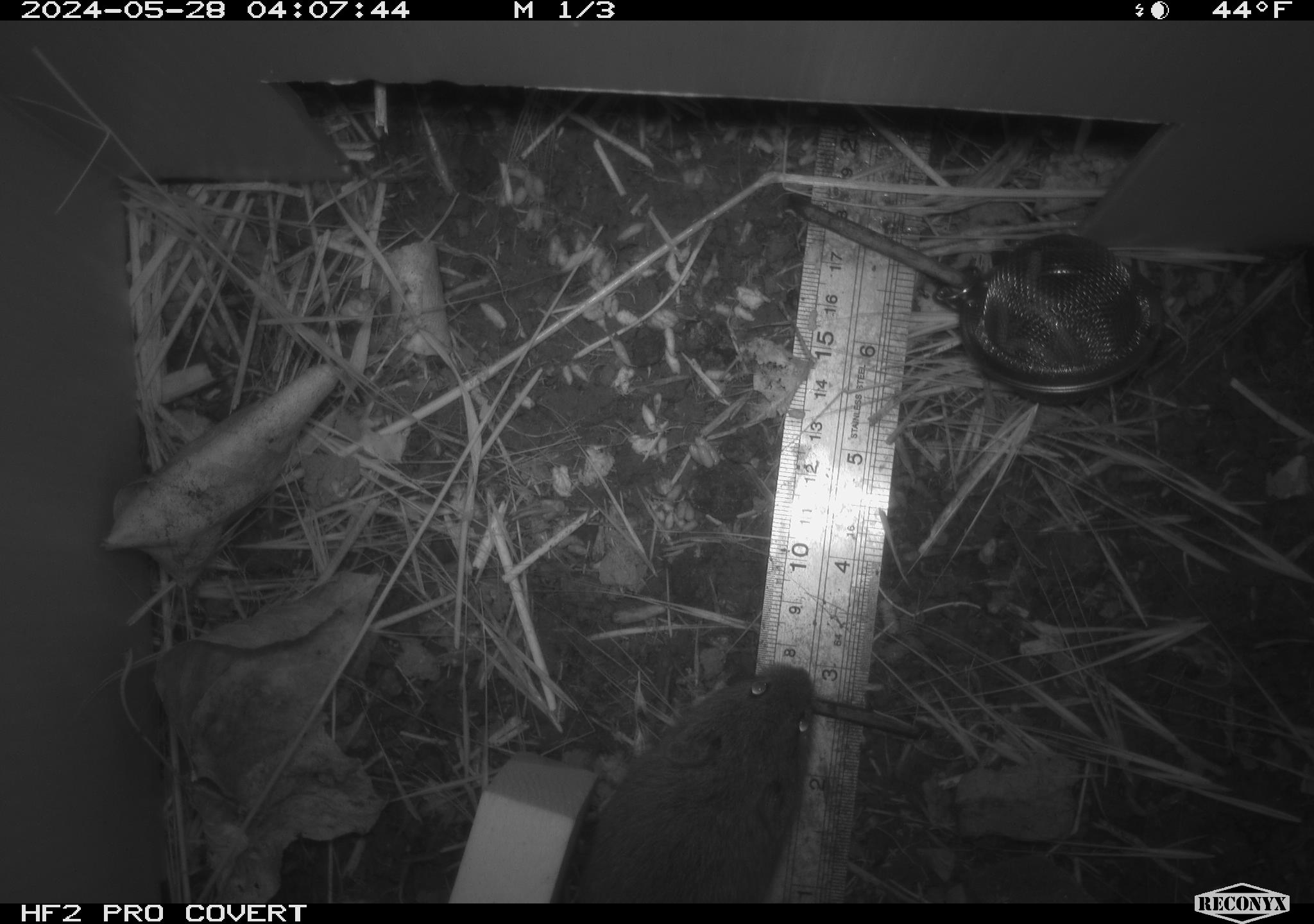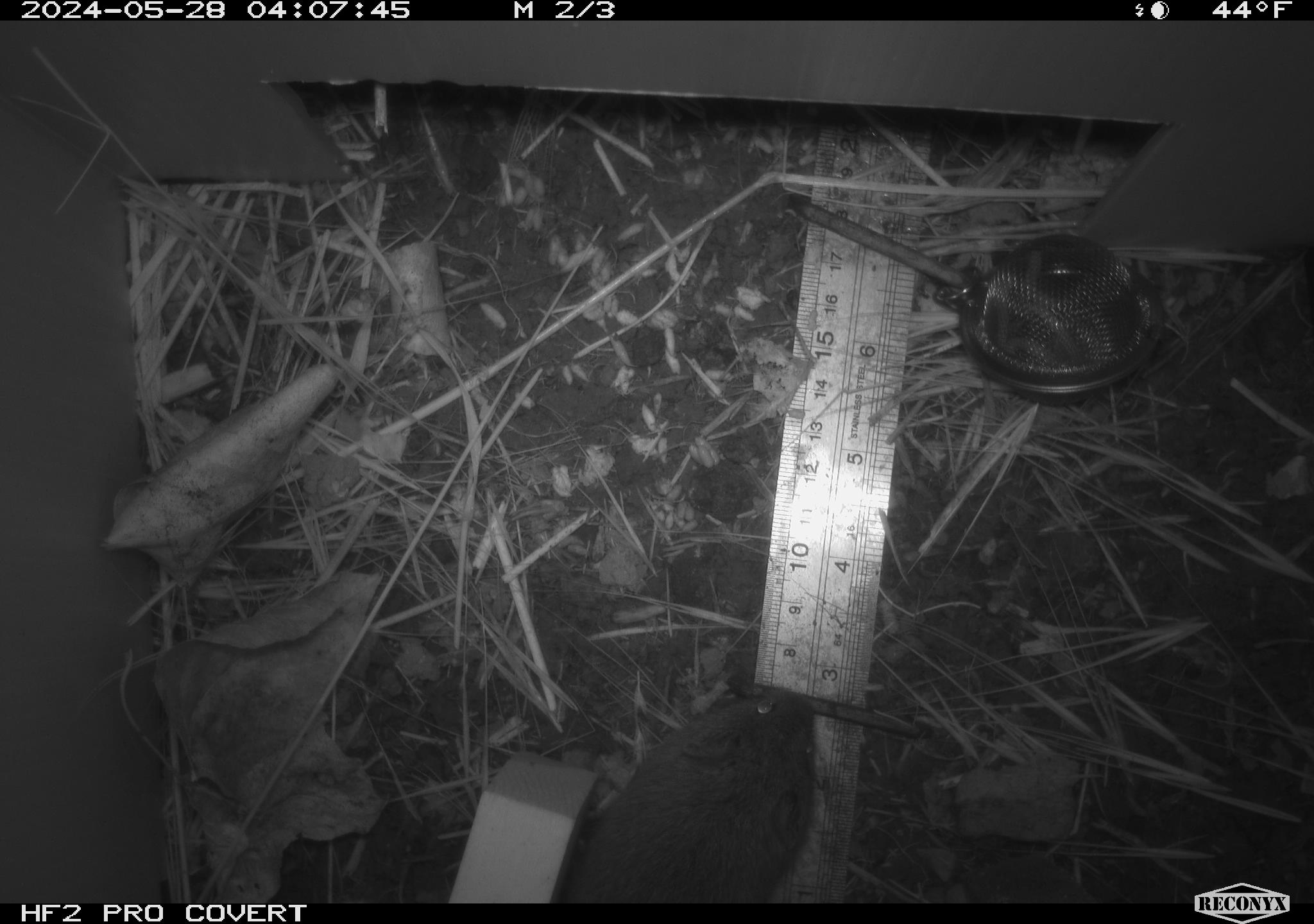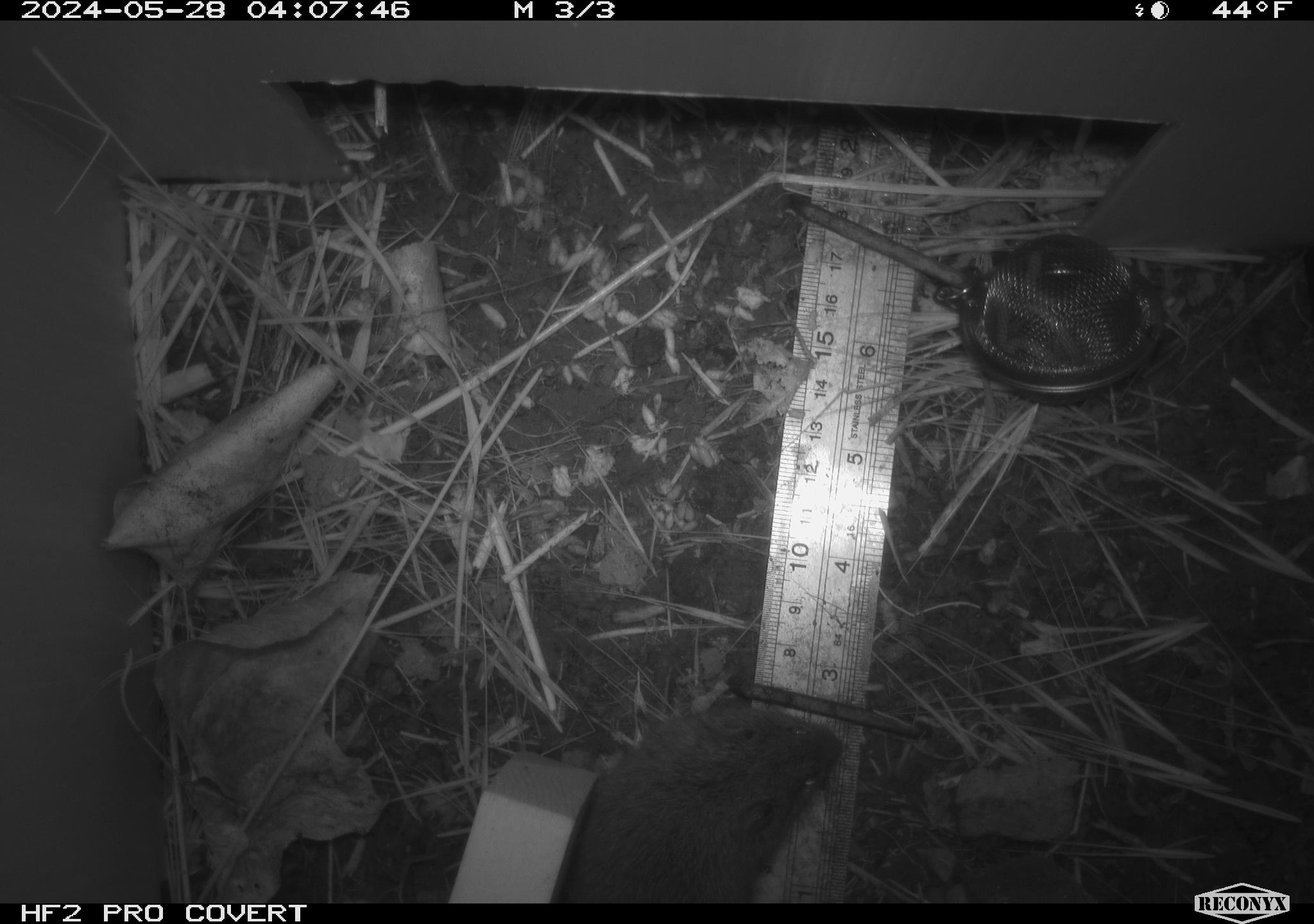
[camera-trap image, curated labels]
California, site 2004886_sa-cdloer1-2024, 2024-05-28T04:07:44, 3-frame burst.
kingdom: Animalia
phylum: Chordata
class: Mammalia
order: Rodentia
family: Cricetidae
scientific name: Arvicolinae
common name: voles, lemmings, and muskrats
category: arvicolinae subfamily